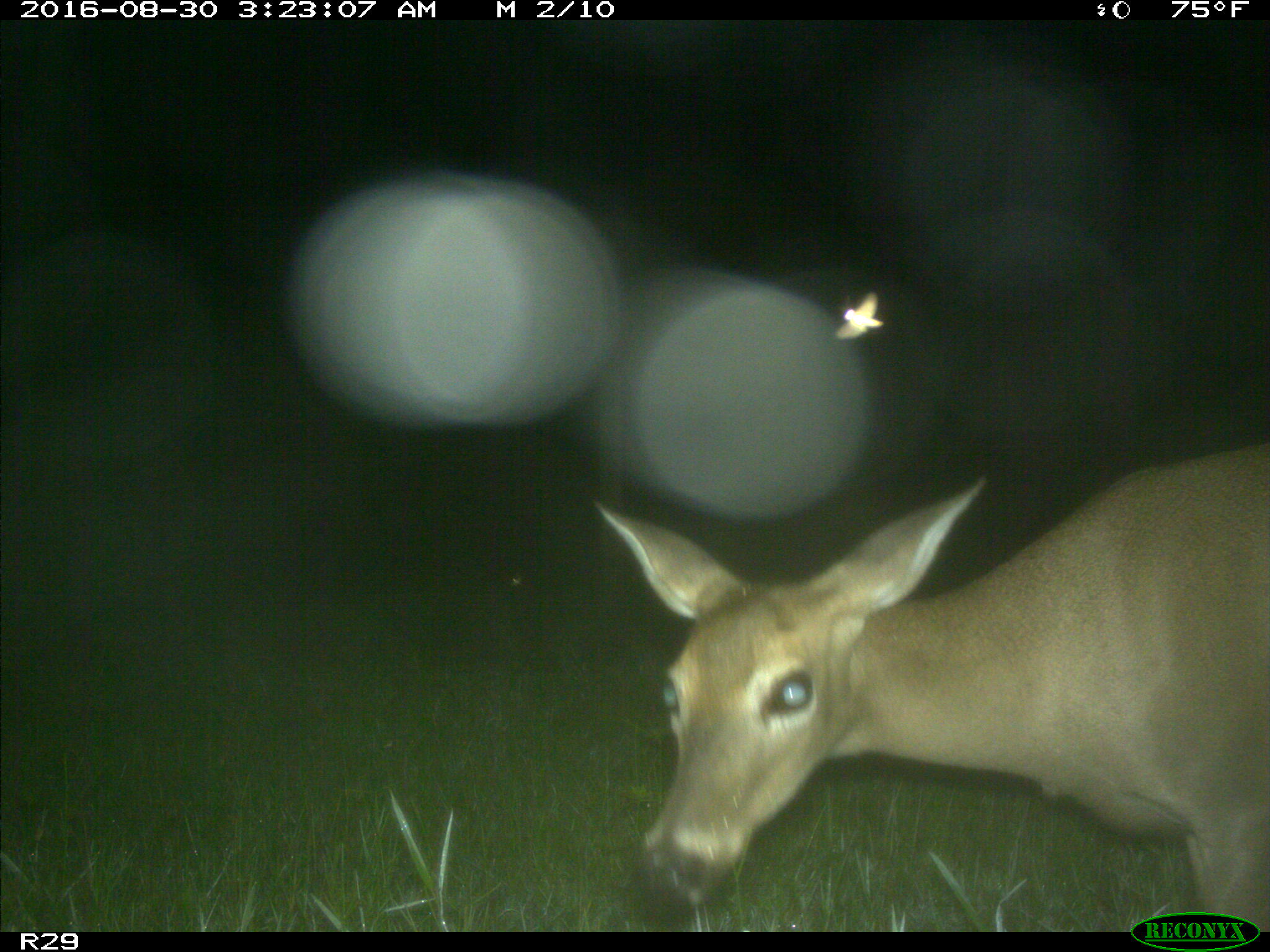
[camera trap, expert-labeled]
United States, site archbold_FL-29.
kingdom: Animalia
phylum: Chordata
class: Mammalia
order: Artiodactyla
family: Cervidae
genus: Odocoileus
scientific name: Odocoileus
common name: deer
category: unidentified deer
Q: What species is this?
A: Unidentified deer (deer) (Odocoileus).